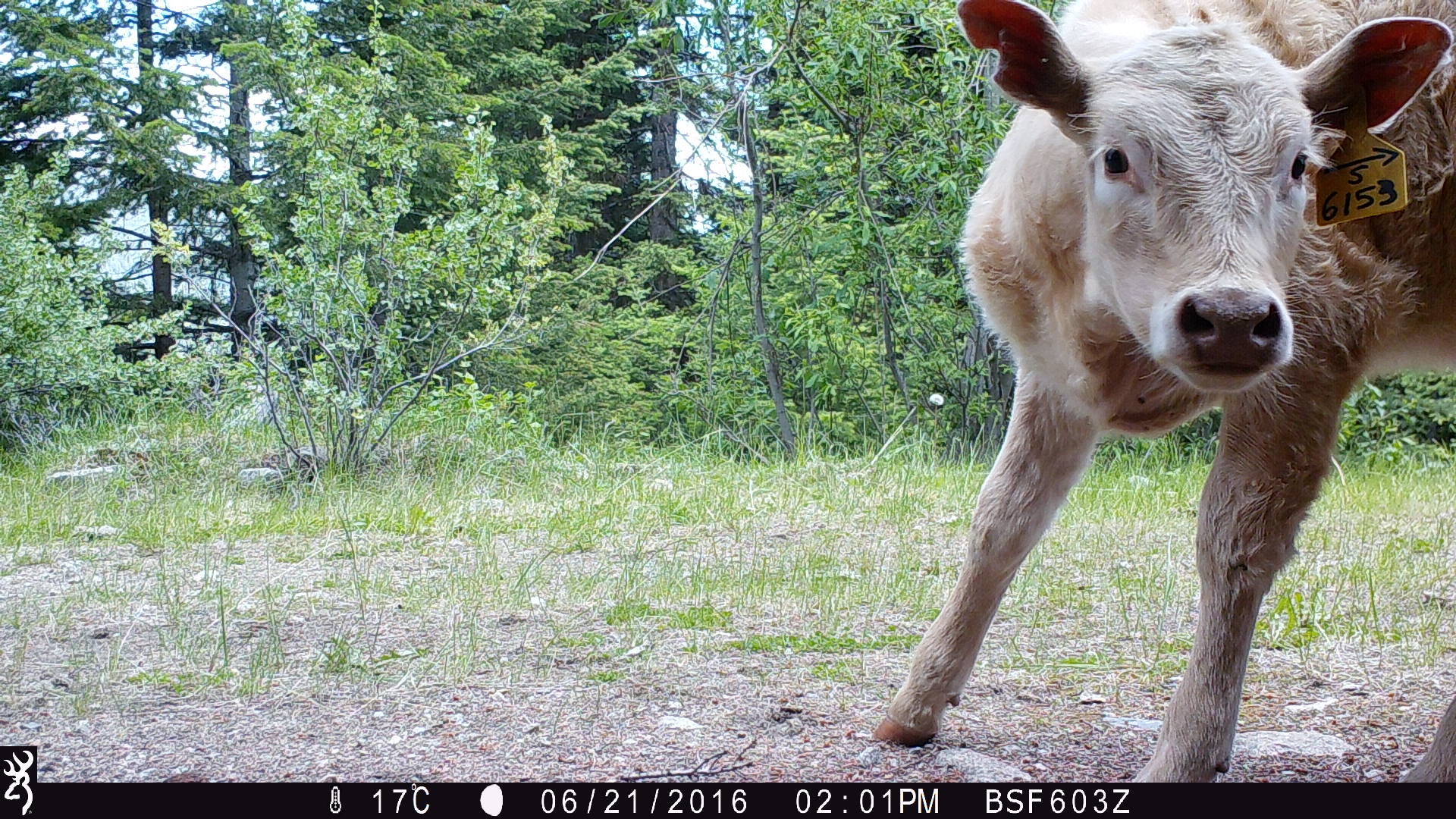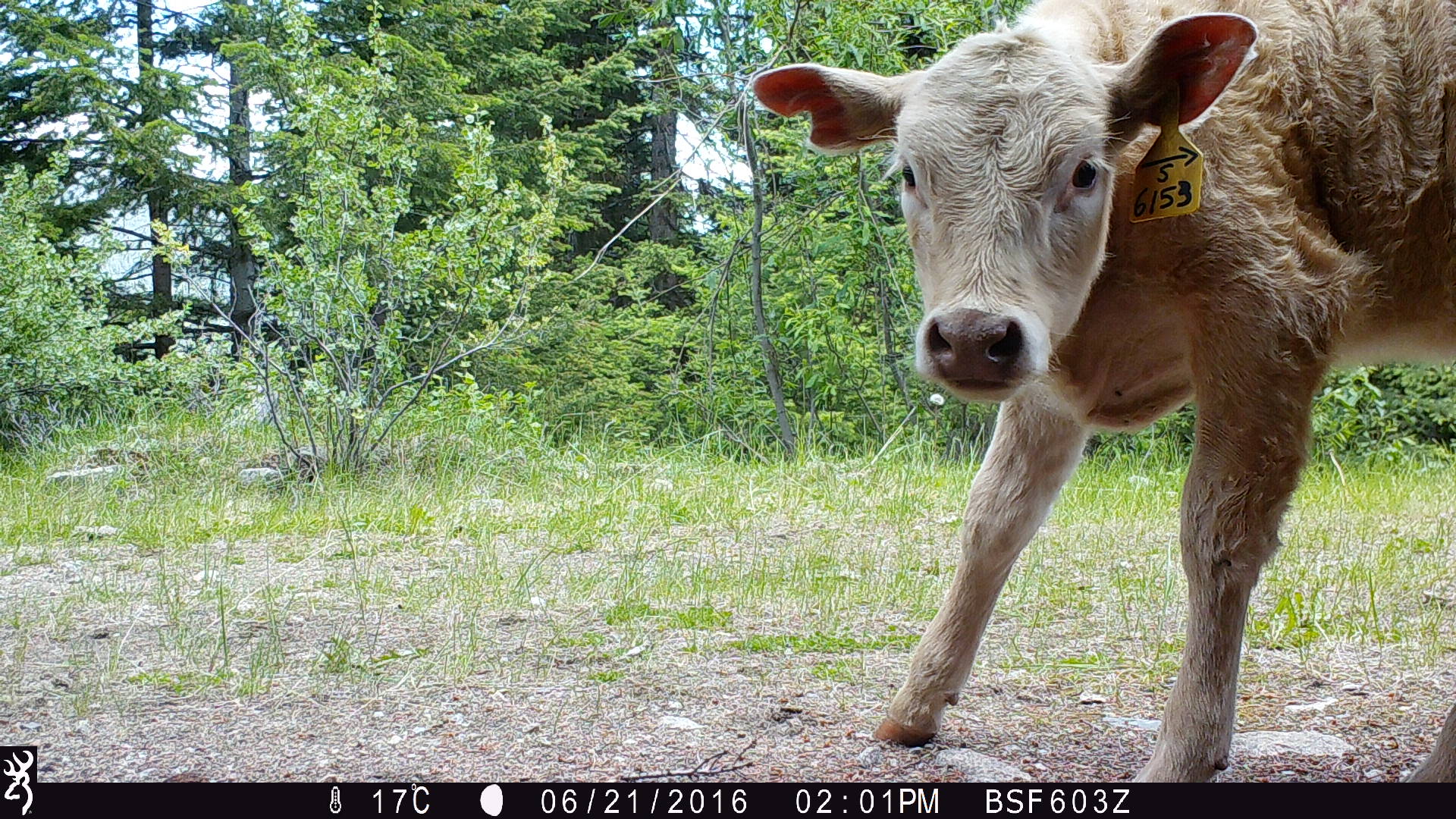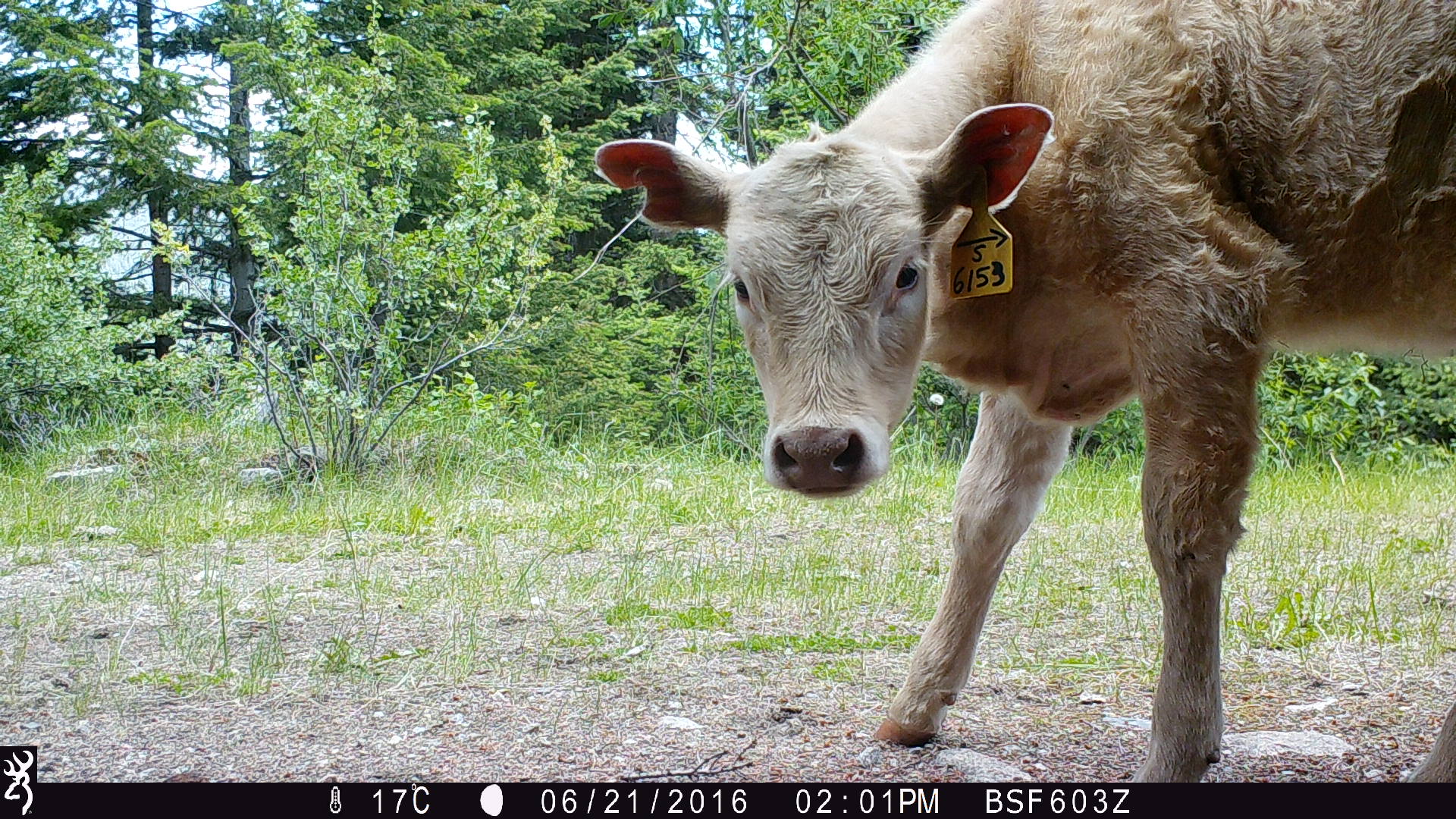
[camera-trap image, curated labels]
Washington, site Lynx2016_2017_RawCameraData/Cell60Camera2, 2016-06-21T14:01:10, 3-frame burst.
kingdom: Animalia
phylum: Chordata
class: Mammalia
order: Artiodactyla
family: Bovidae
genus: Bos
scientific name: Bos taurus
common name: domestic cattle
Domestic cattle (Bos taurus). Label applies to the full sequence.